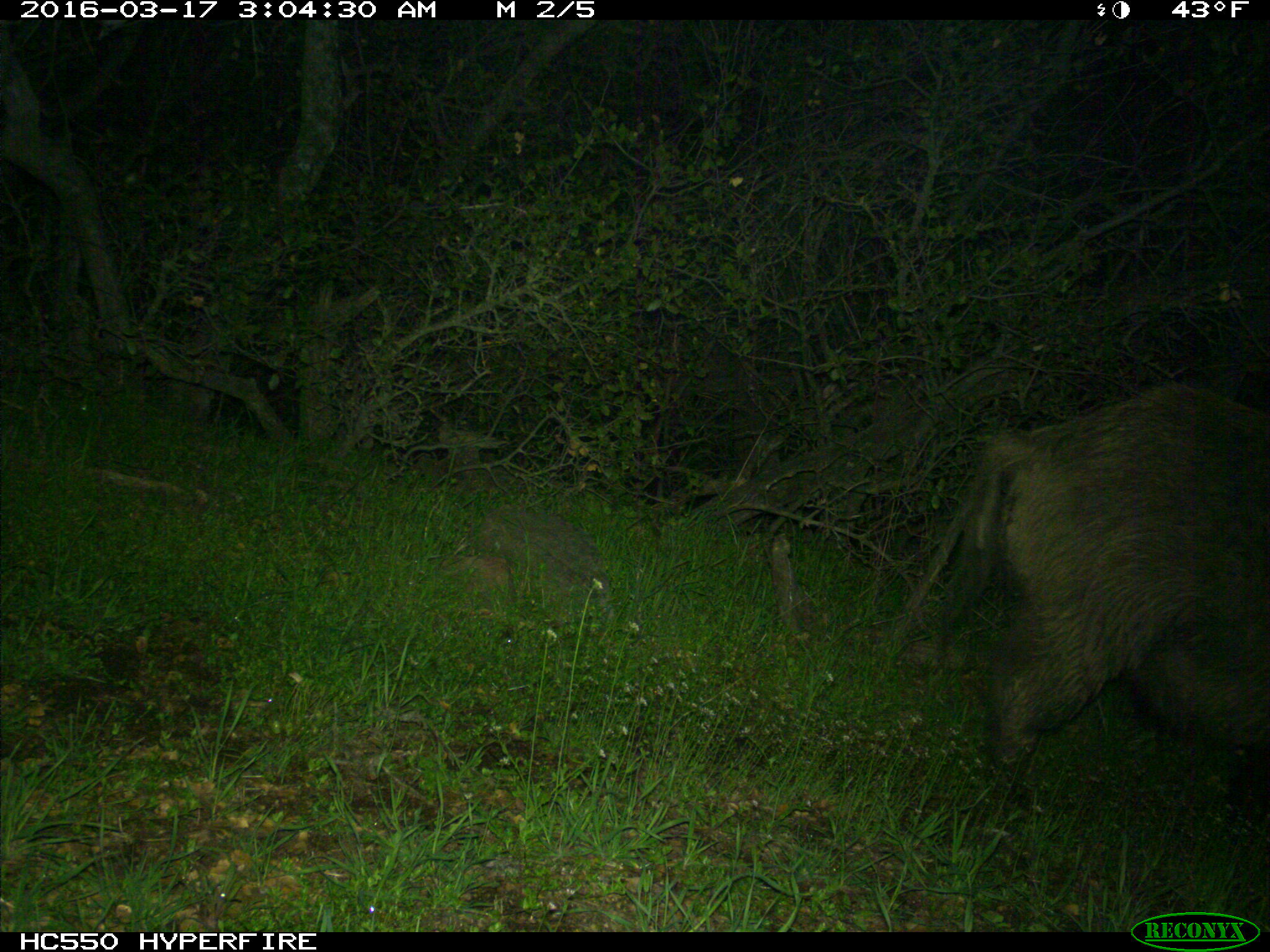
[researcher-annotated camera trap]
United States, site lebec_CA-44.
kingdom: Animalia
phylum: Chordata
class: Mammalia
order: Artiodactyla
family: Suidae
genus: Sus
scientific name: Sus scrofa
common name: wild boar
Sus scrofa (wild boar).